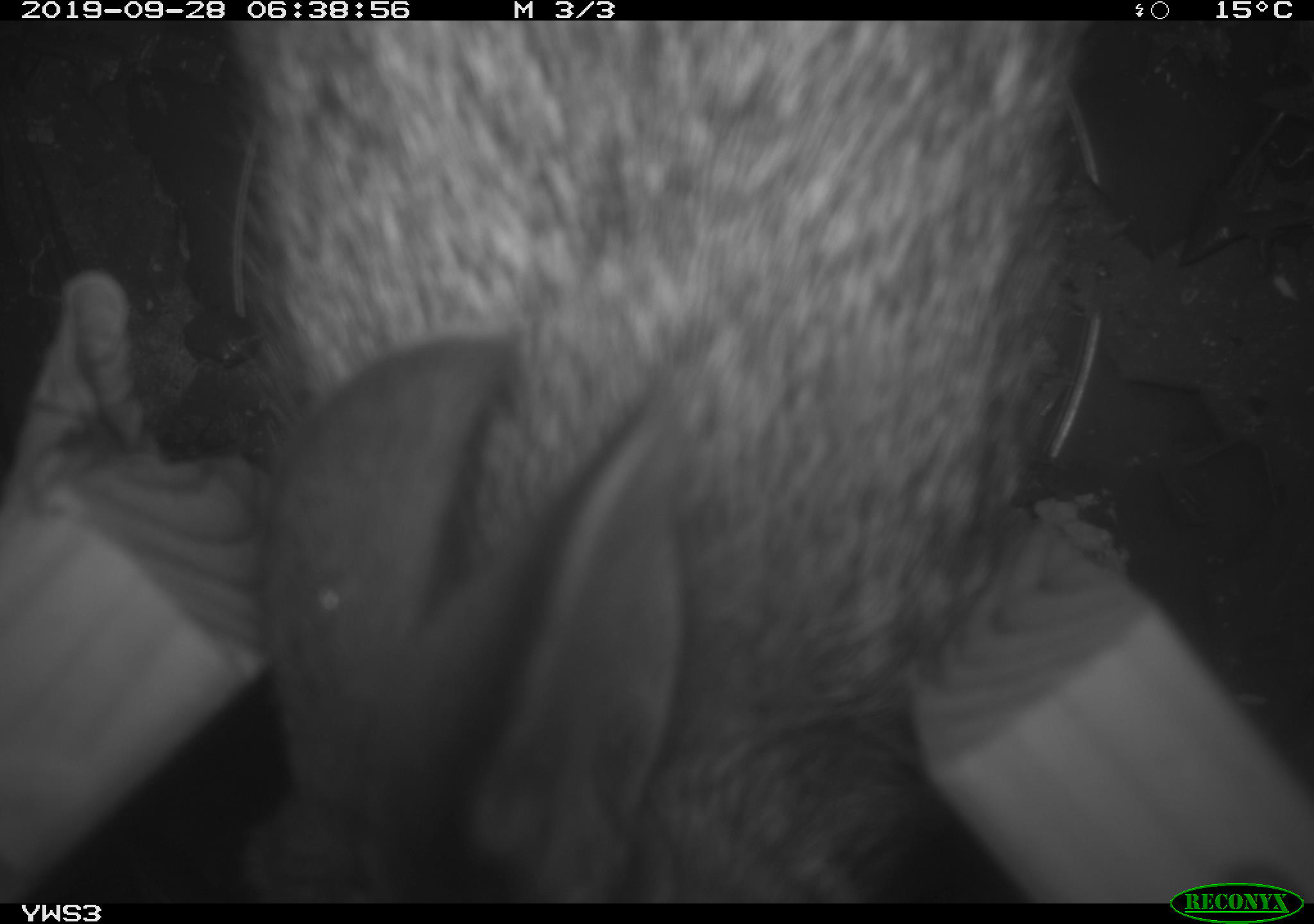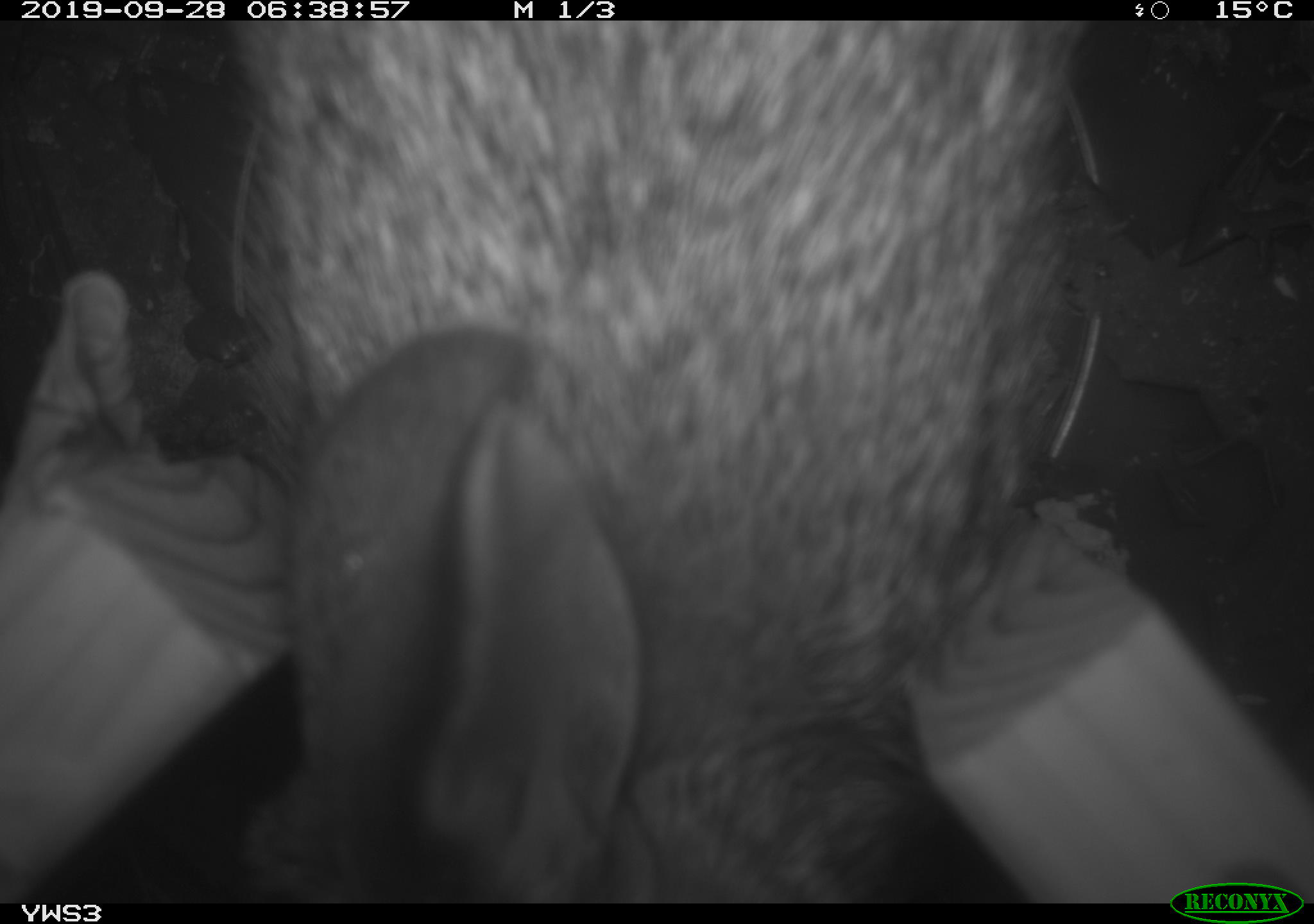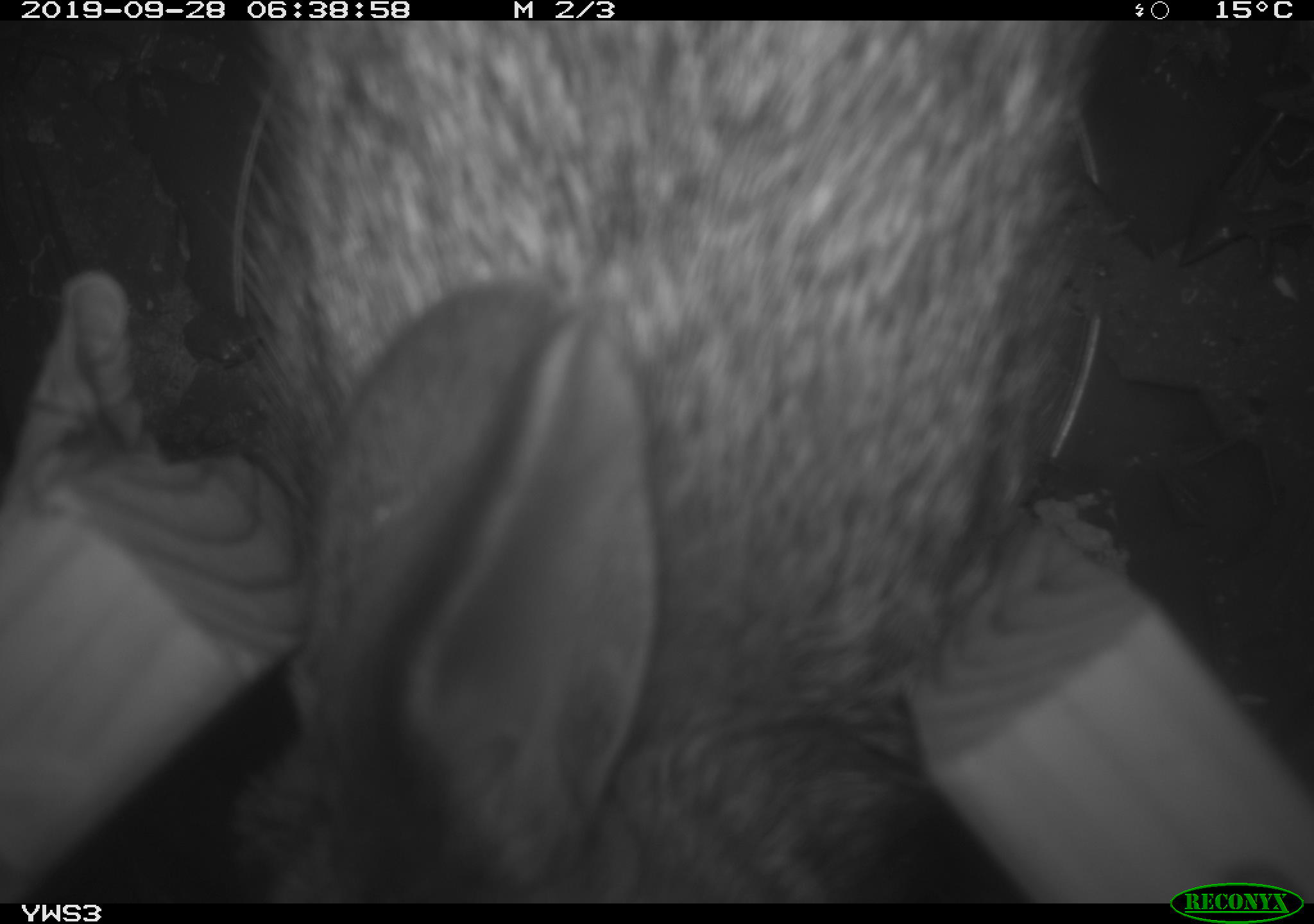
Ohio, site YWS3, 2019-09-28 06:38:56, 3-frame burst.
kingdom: Animalia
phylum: Chordata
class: Mammalia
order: Lagomorpha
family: Leporidae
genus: Sylvilagus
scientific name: Sylvilagus floridanus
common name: eastern cottontail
Eastern cottontail (Sylvilagus floridanus).